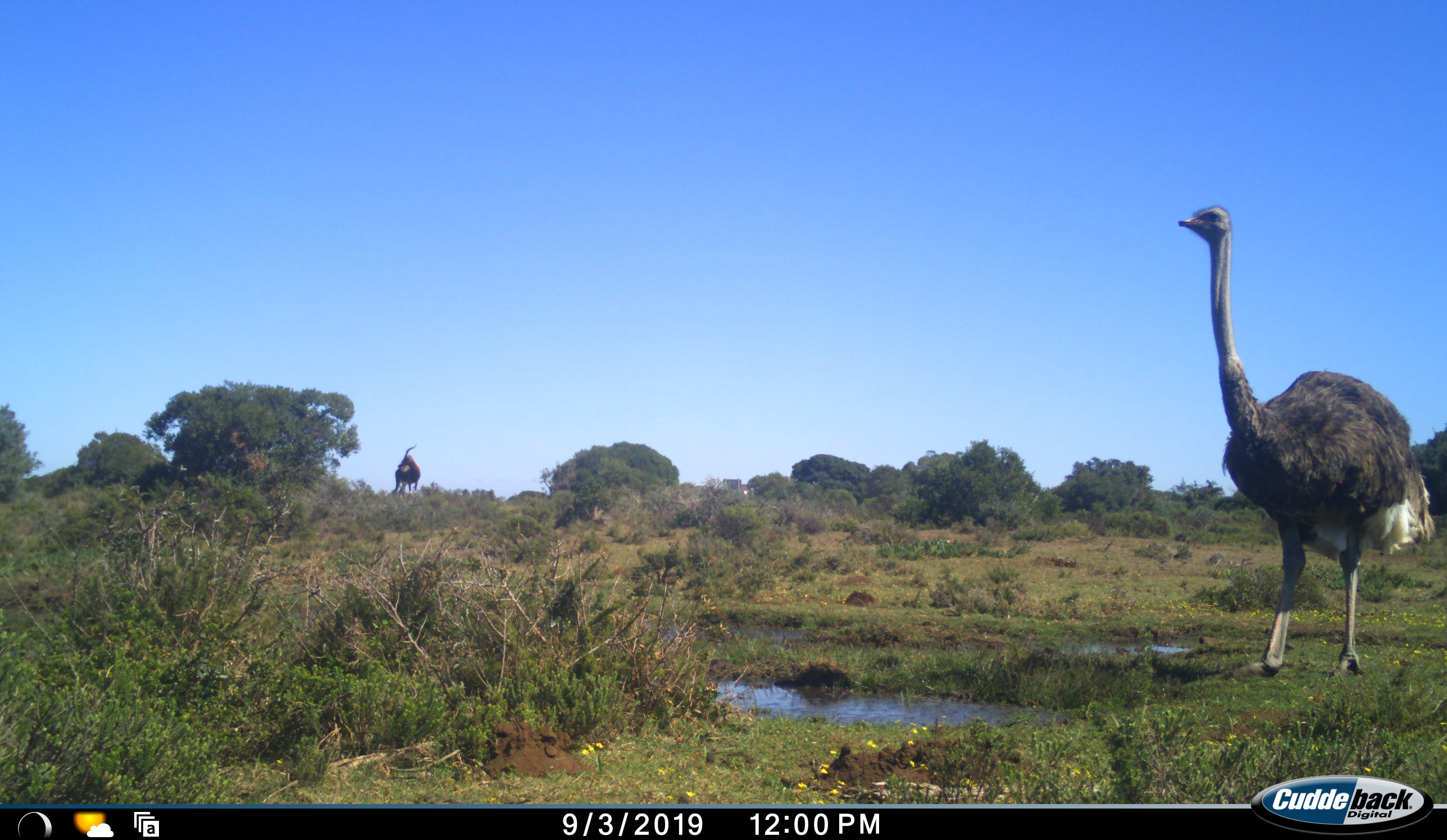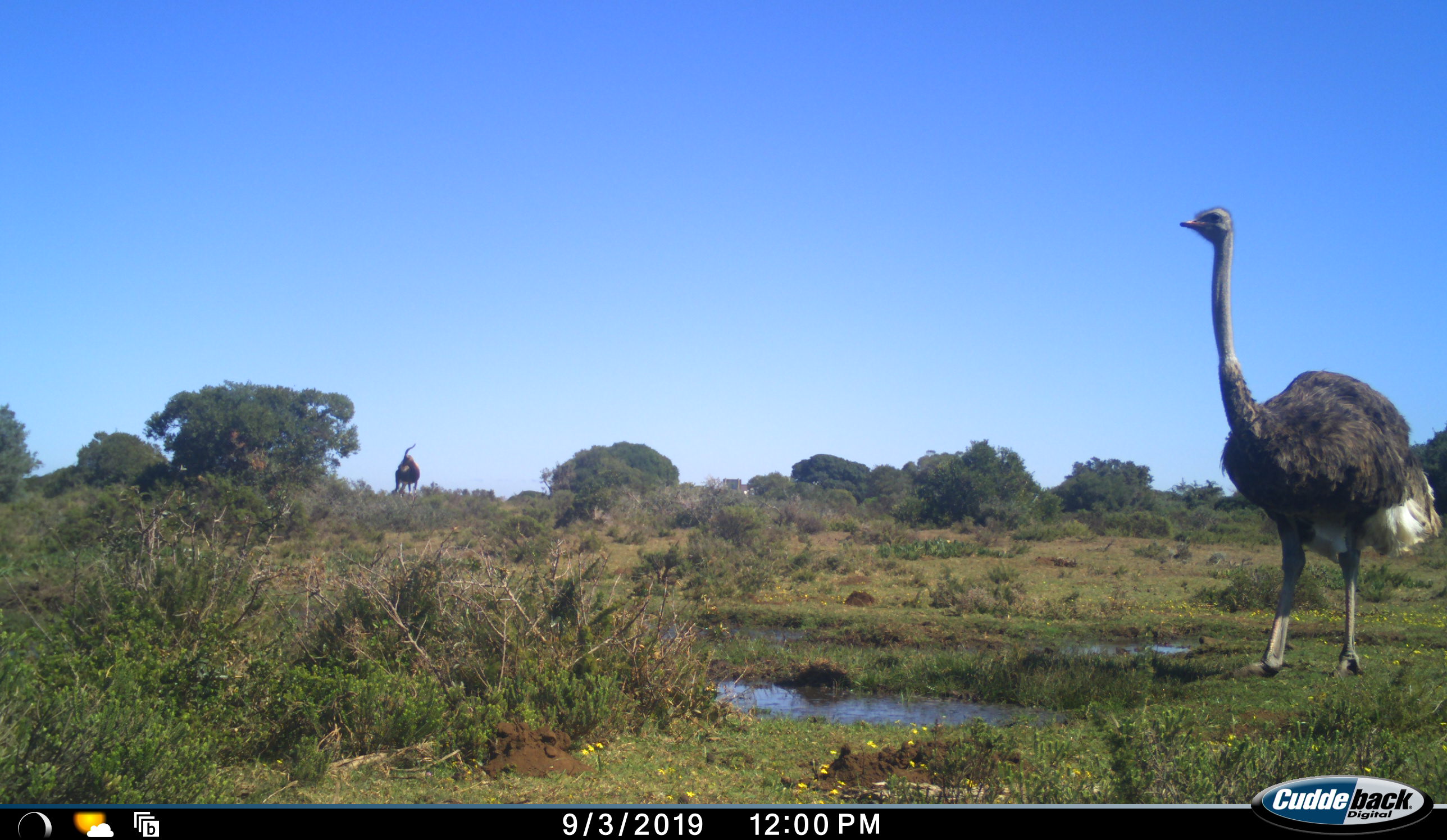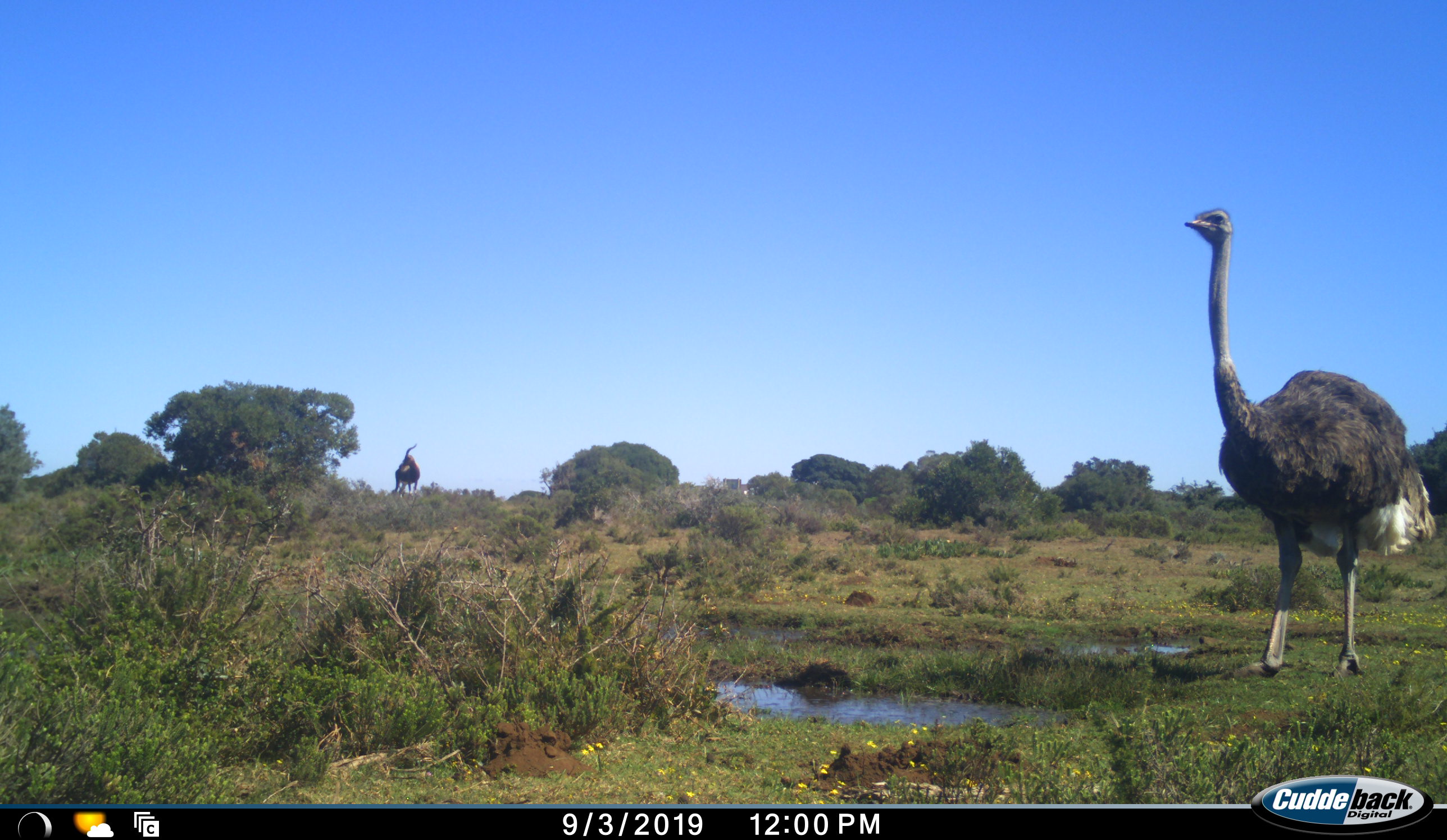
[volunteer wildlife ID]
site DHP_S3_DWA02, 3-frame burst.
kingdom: Animalia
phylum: Chordata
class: Mammalia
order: Artiodactyla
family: Bovidae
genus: Damaliscus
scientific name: Damaliscus pygargus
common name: bontebok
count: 1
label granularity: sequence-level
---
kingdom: Animalia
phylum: Chordata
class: Aves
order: Struthioniformes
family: Struthionidae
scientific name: Struthionidae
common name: ostrich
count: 1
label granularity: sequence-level